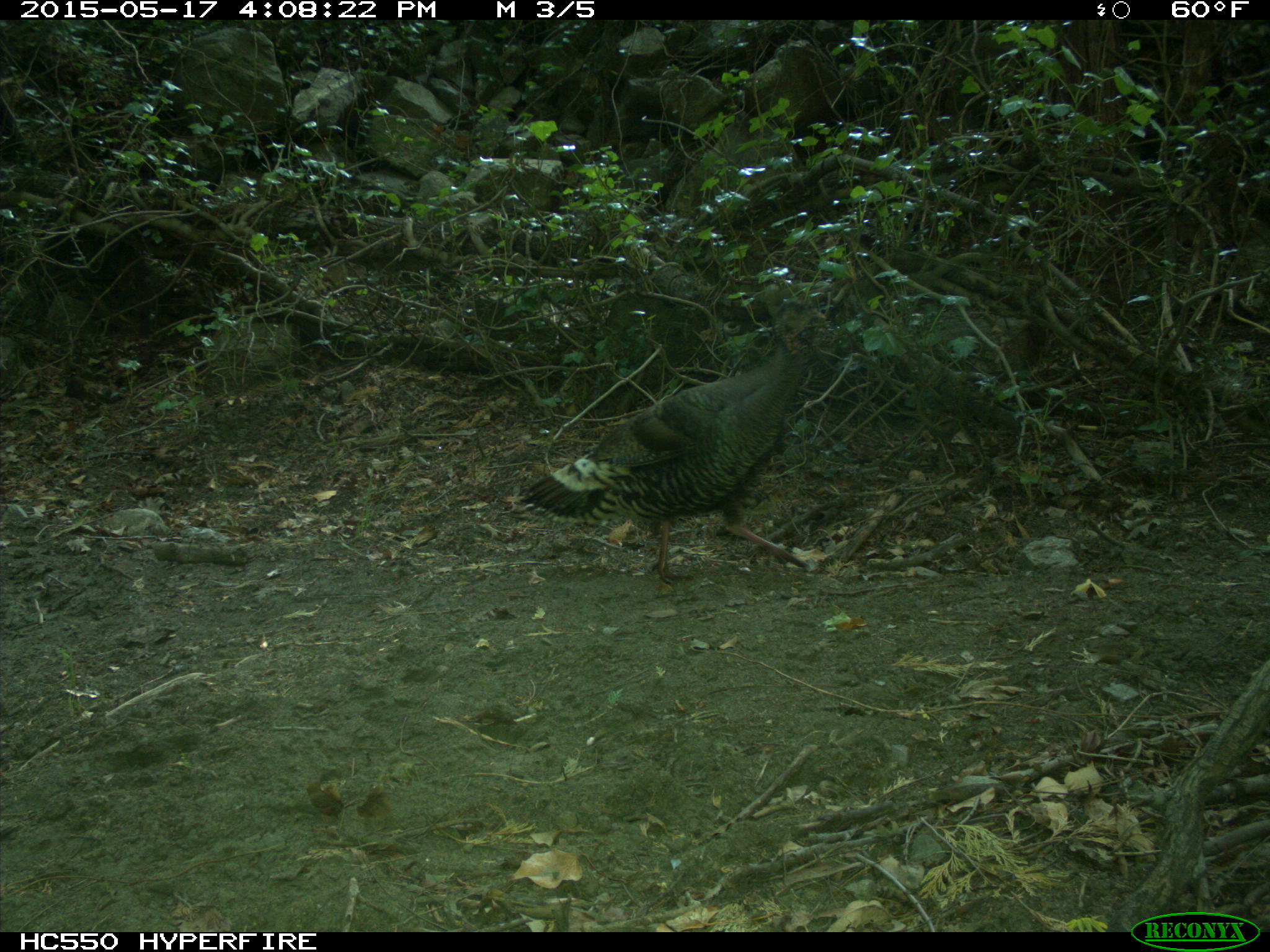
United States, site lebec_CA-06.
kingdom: Animalia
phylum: Chordata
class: Aves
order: Galliformes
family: Phasianidae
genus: Meleagris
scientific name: Meleagris gallopavo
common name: wild turkey